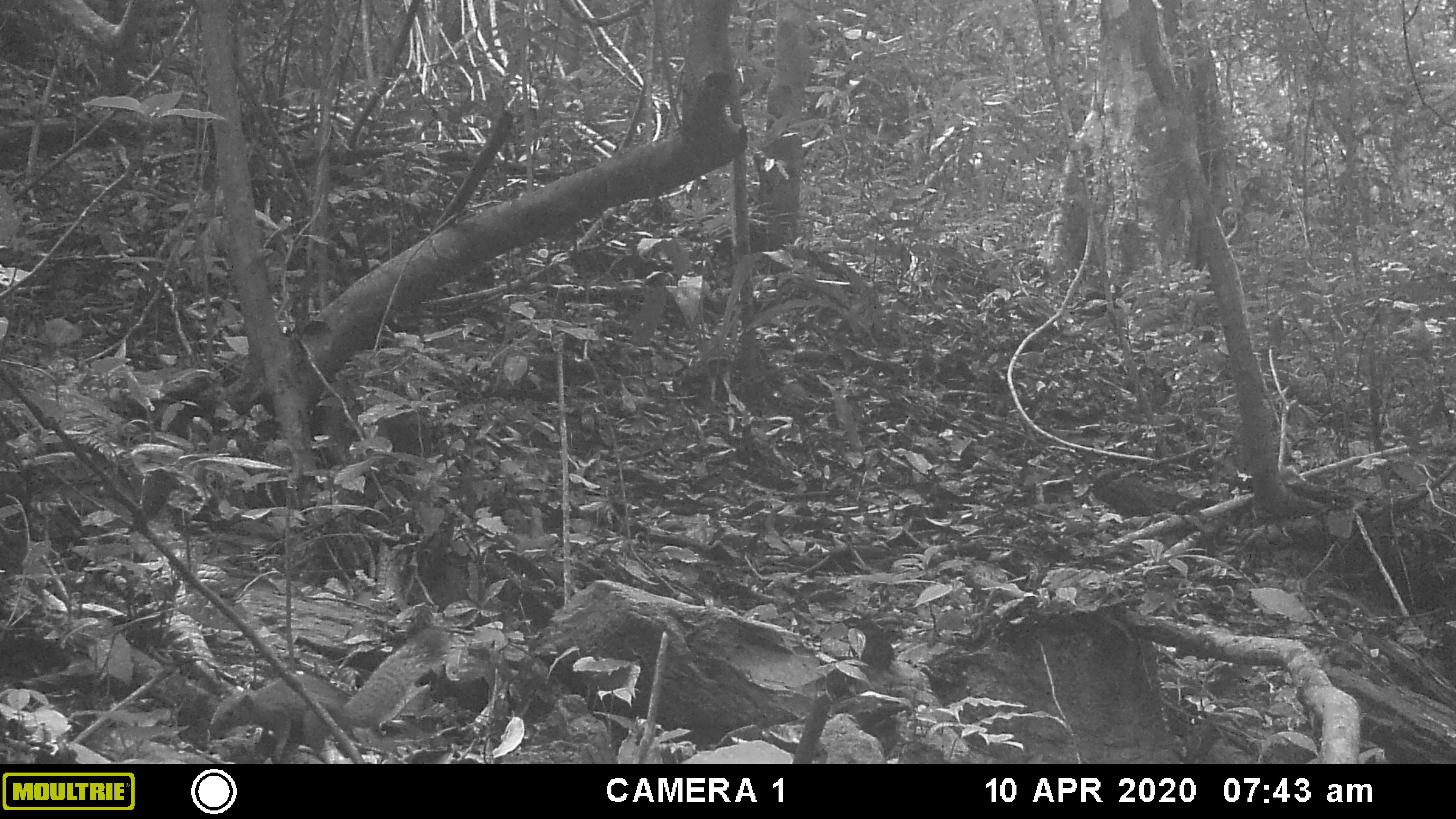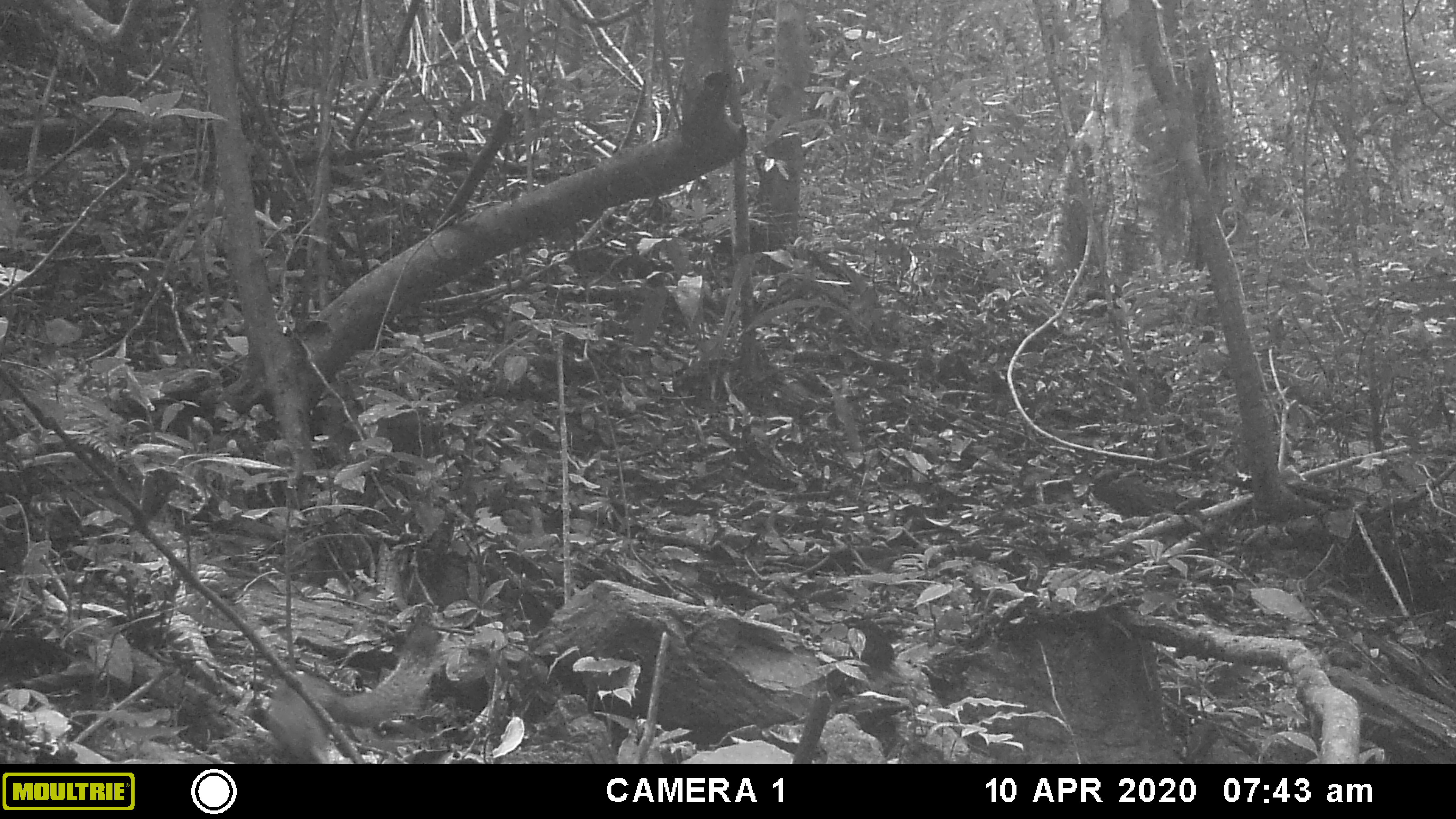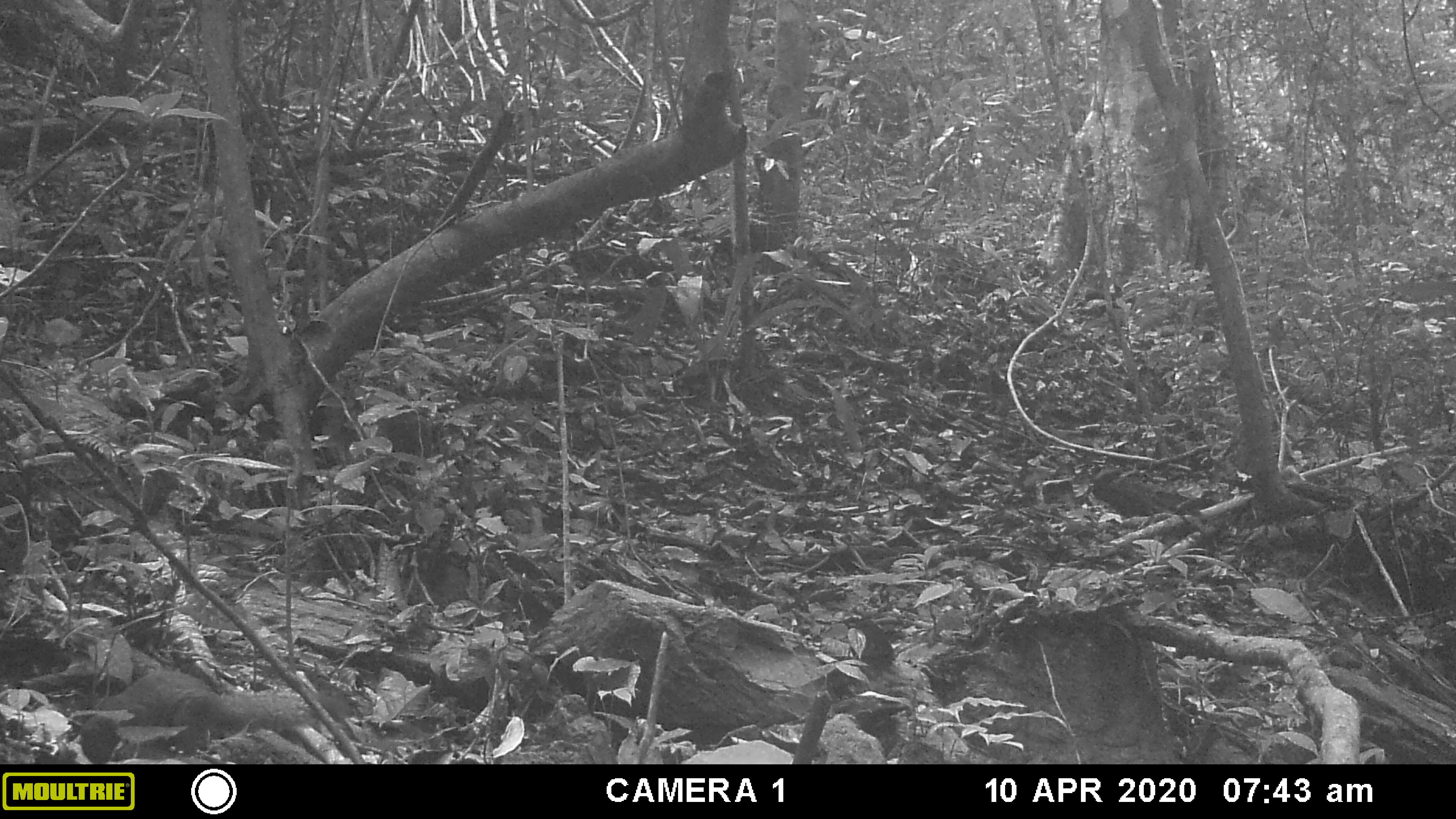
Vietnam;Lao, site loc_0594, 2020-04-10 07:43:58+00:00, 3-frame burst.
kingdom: Animalia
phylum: Chordata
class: Mammalia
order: Rodentia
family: Sciuridae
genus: Callosciurus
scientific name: Callosciurus erythraeus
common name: pallas's squirrel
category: pallass squirrel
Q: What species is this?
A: Pallass squirrel (pallas's squirrel) (Callosciurus erythraeus).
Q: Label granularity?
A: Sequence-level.